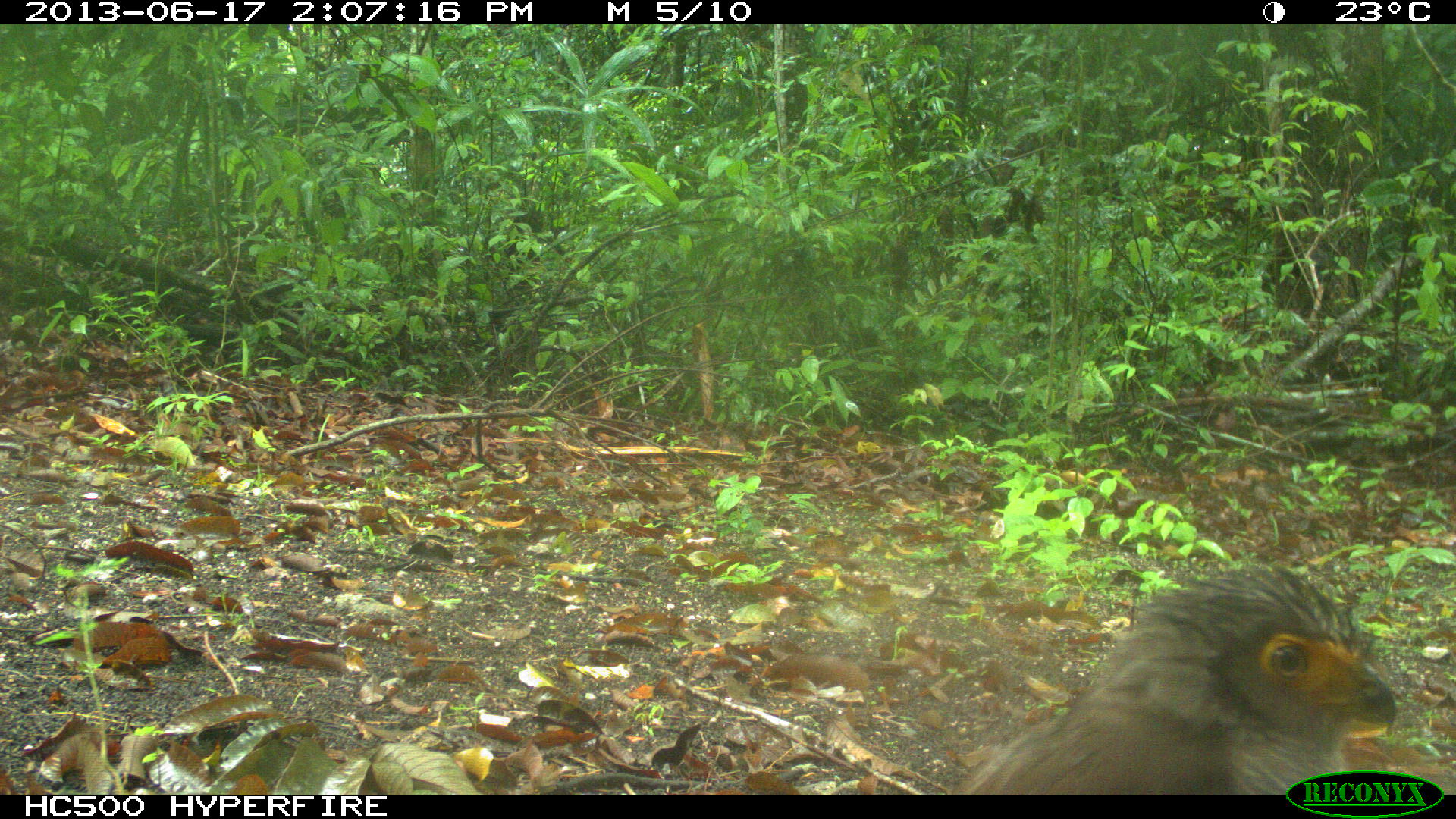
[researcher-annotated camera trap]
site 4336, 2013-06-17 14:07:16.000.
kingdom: Animalia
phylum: Chordata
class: Aves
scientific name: Aves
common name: birds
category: unknown raptor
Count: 1.